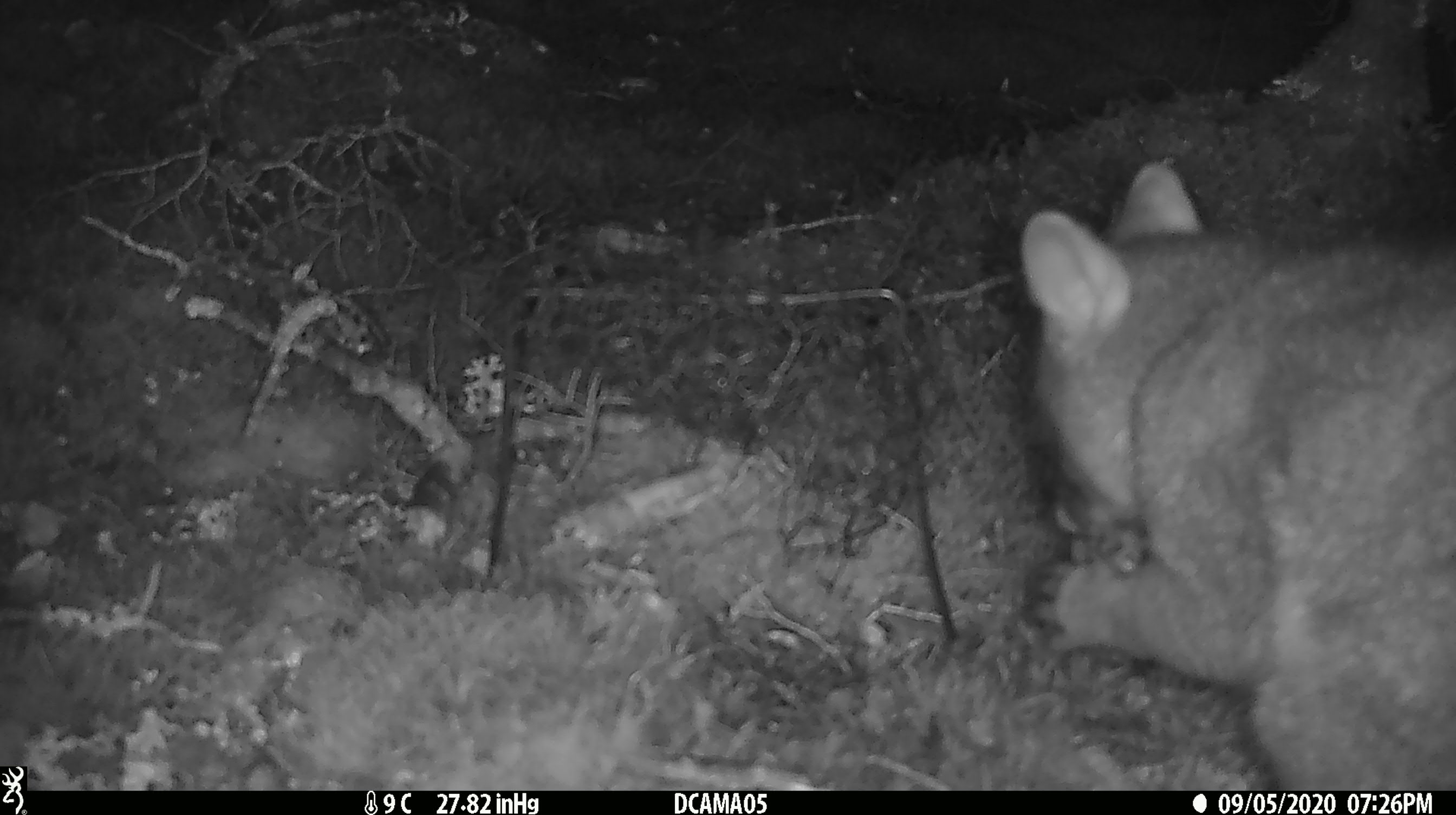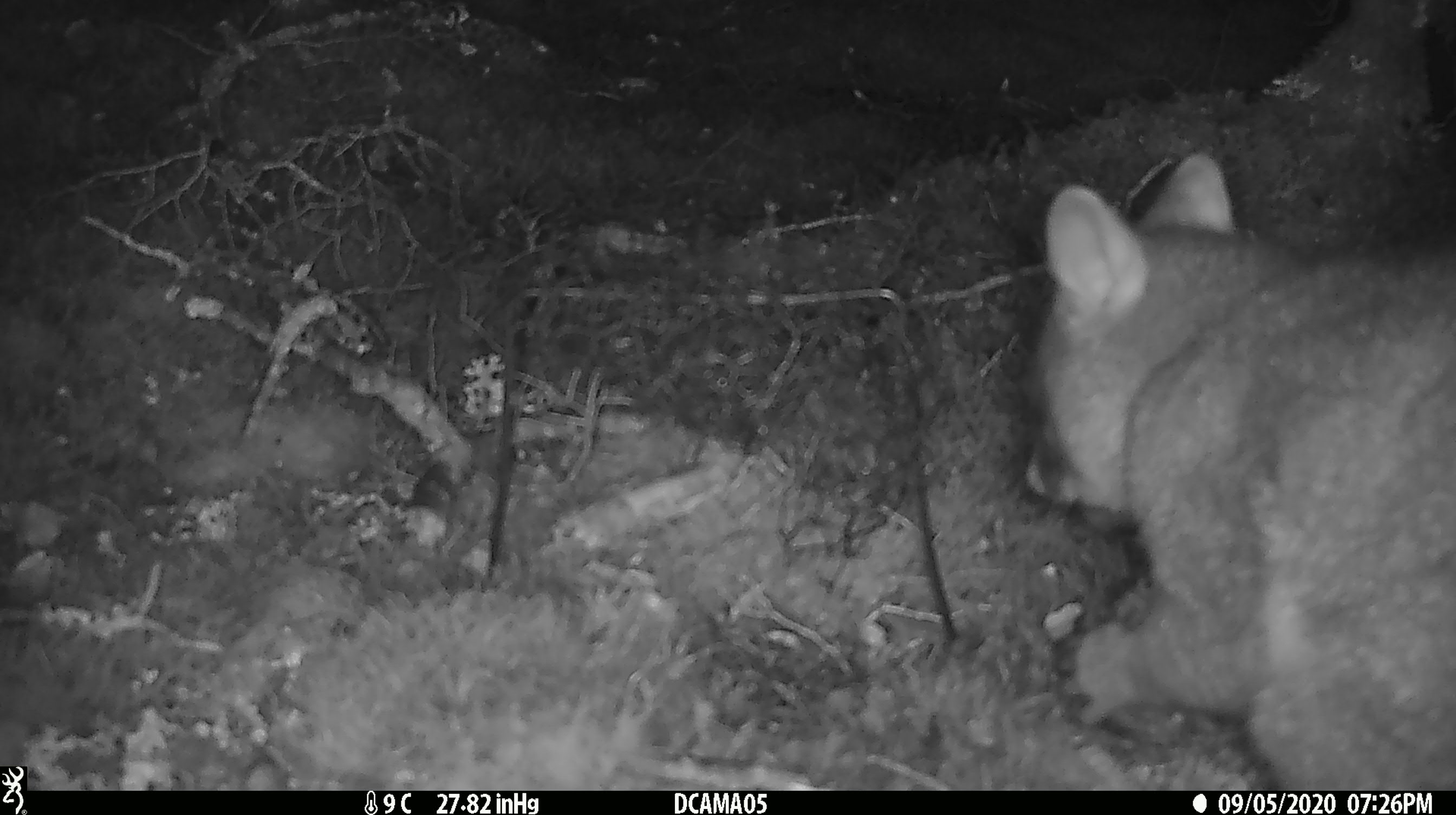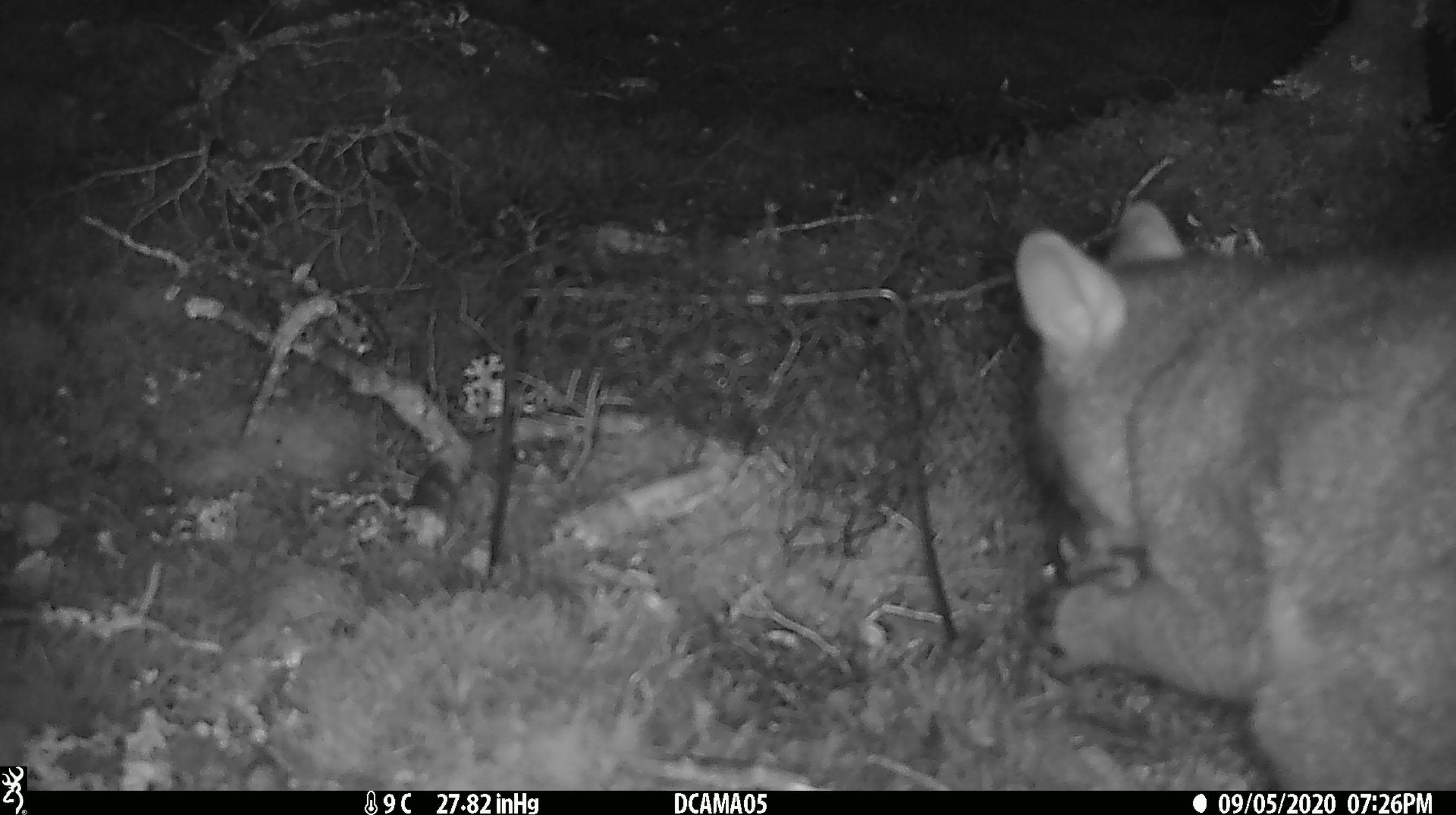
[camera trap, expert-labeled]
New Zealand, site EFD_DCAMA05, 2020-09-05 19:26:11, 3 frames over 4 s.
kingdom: Animalia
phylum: Chordata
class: Mammalia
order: Diprotodontia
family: Phalangeridae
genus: Trichosurus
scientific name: Trichosurus vulpecula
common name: common brushtail possum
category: possum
Possum (common brushtail possum) (Trichosurus vulpecula).